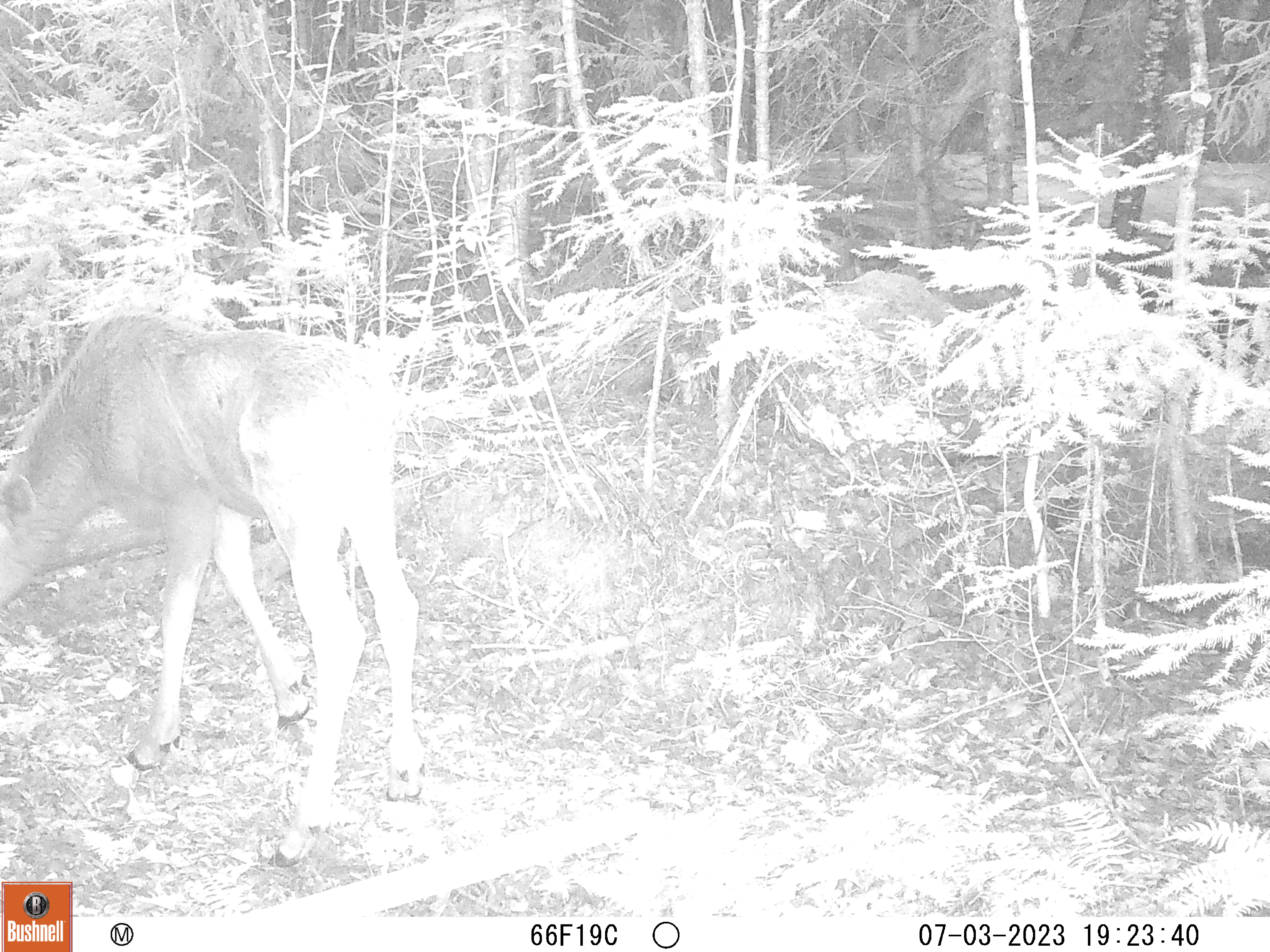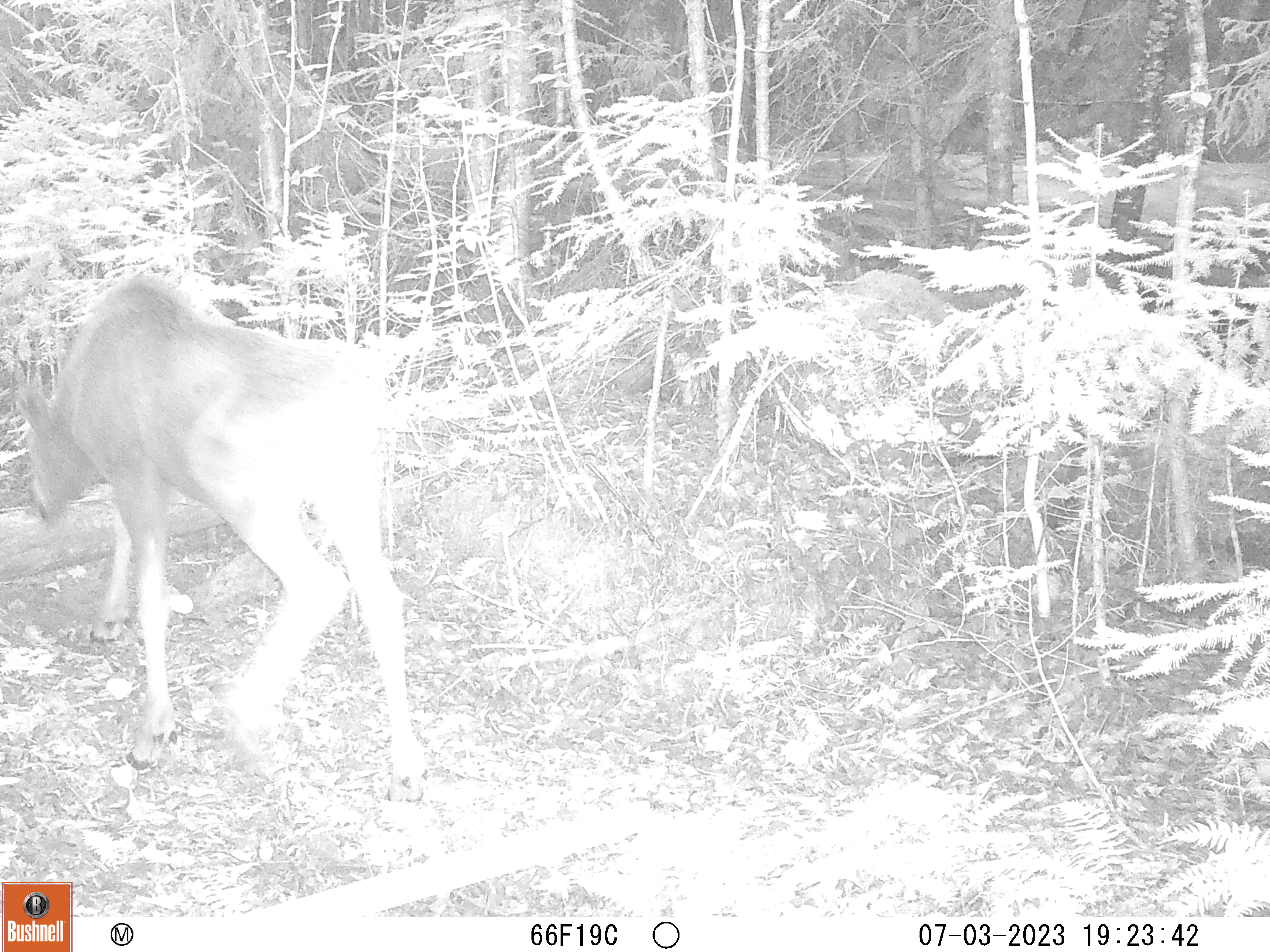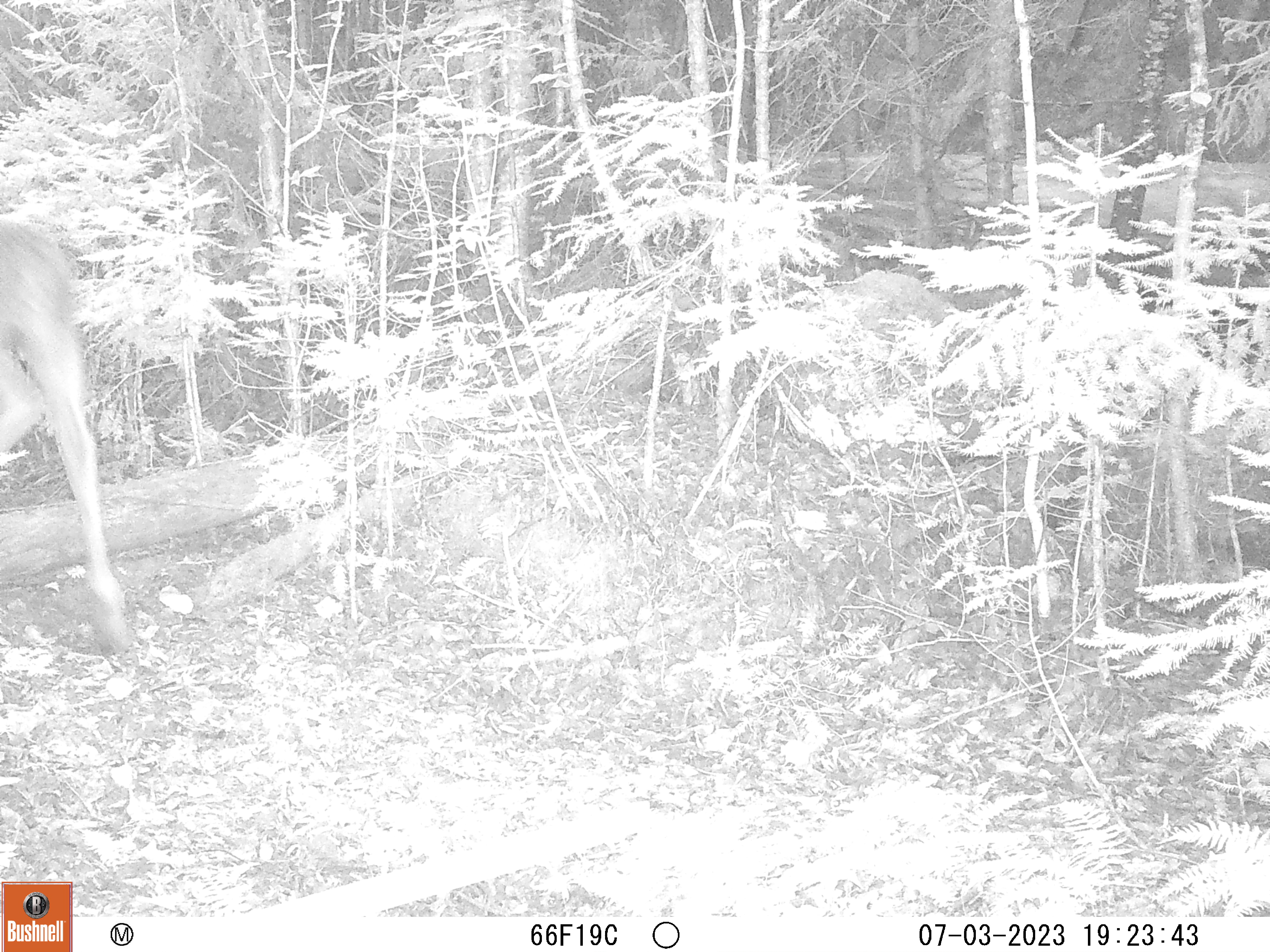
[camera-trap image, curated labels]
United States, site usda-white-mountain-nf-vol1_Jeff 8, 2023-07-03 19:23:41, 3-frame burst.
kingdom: Animalia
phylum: Chordata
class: Mammalia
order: Artiodactyla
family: Cervidae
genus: Alces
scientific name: Alces alces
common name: moose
Moose (Alces alces).